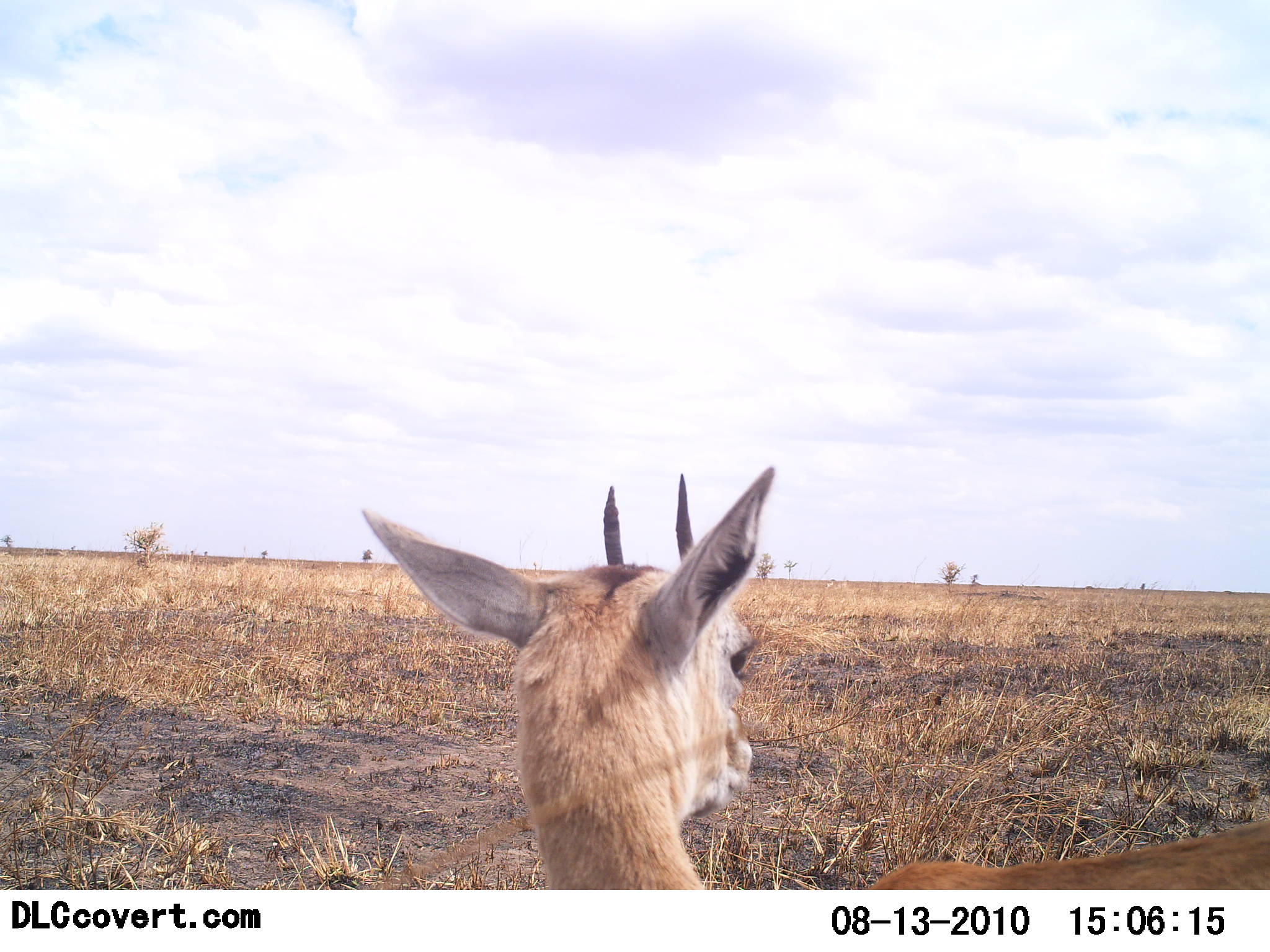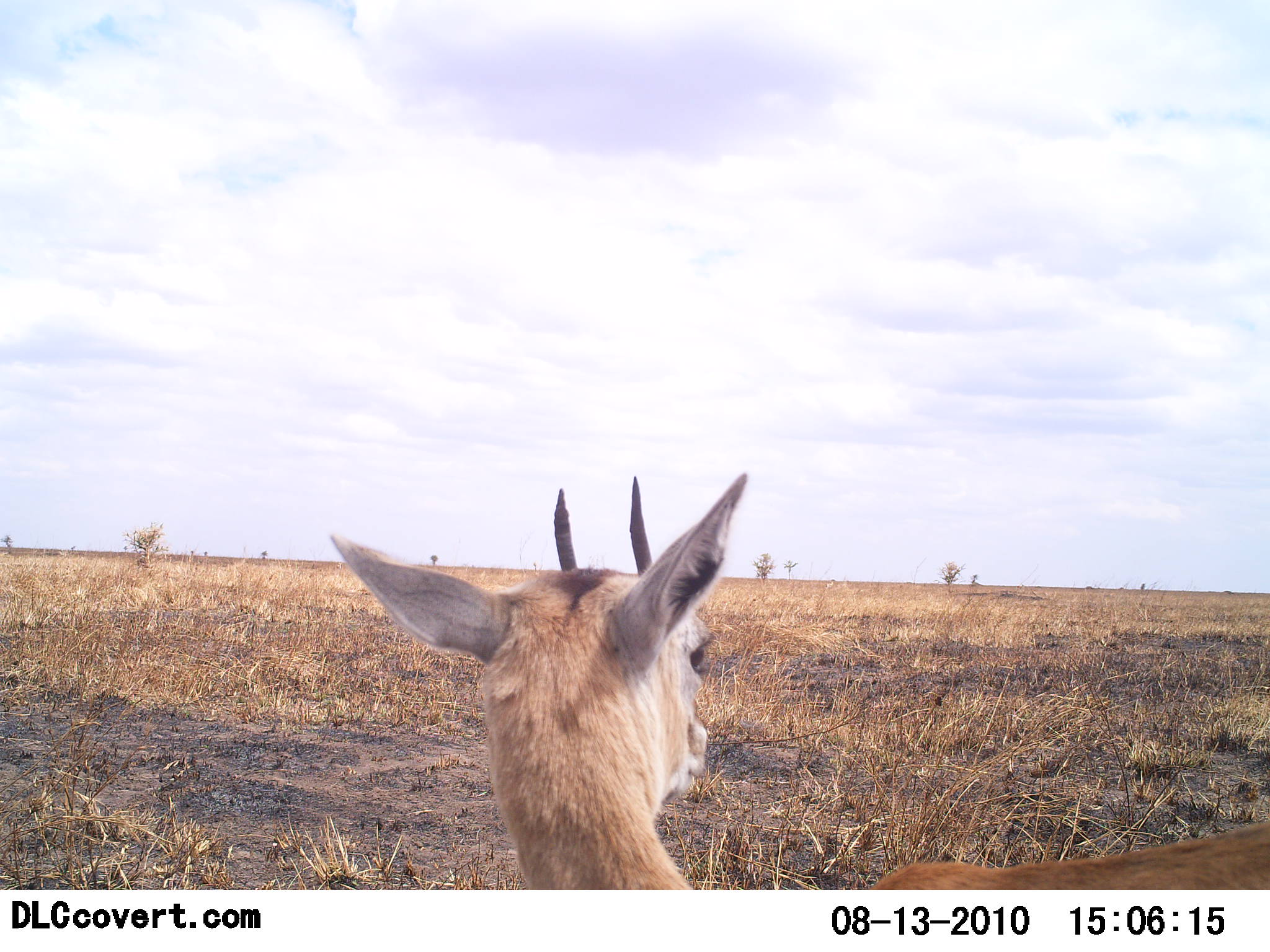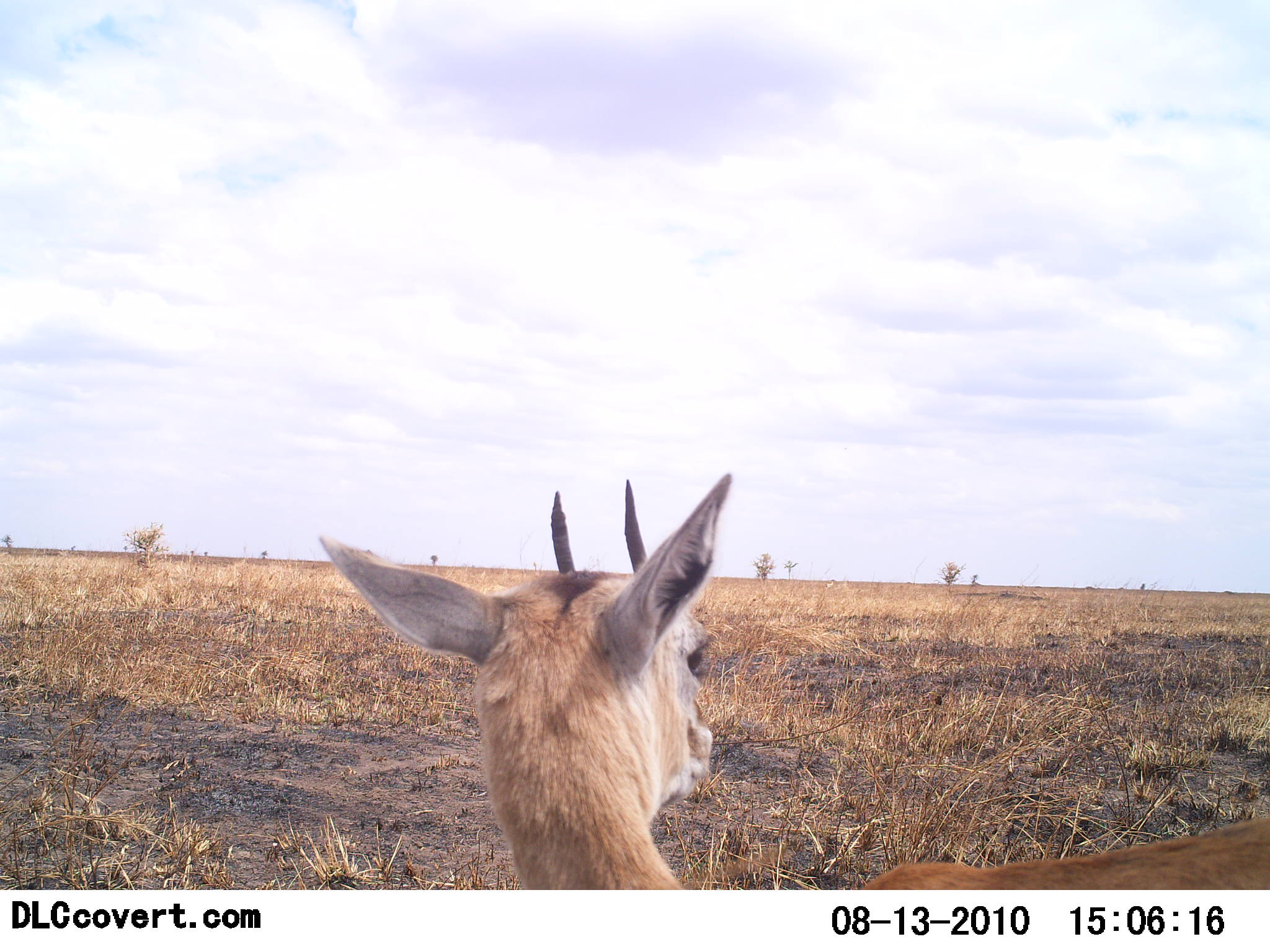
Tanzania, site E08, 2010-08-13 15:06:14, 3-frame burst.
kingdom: Animalia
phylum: Chordata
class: Mammalia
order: Artiodactyla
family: Bovidae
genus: Eudorcas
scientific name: Eudorcas thomsonii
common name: thomson's gazelle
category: gazellethomsons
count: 1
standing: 80%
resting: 20%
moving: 7%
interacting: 0%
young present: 7%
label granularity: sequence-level